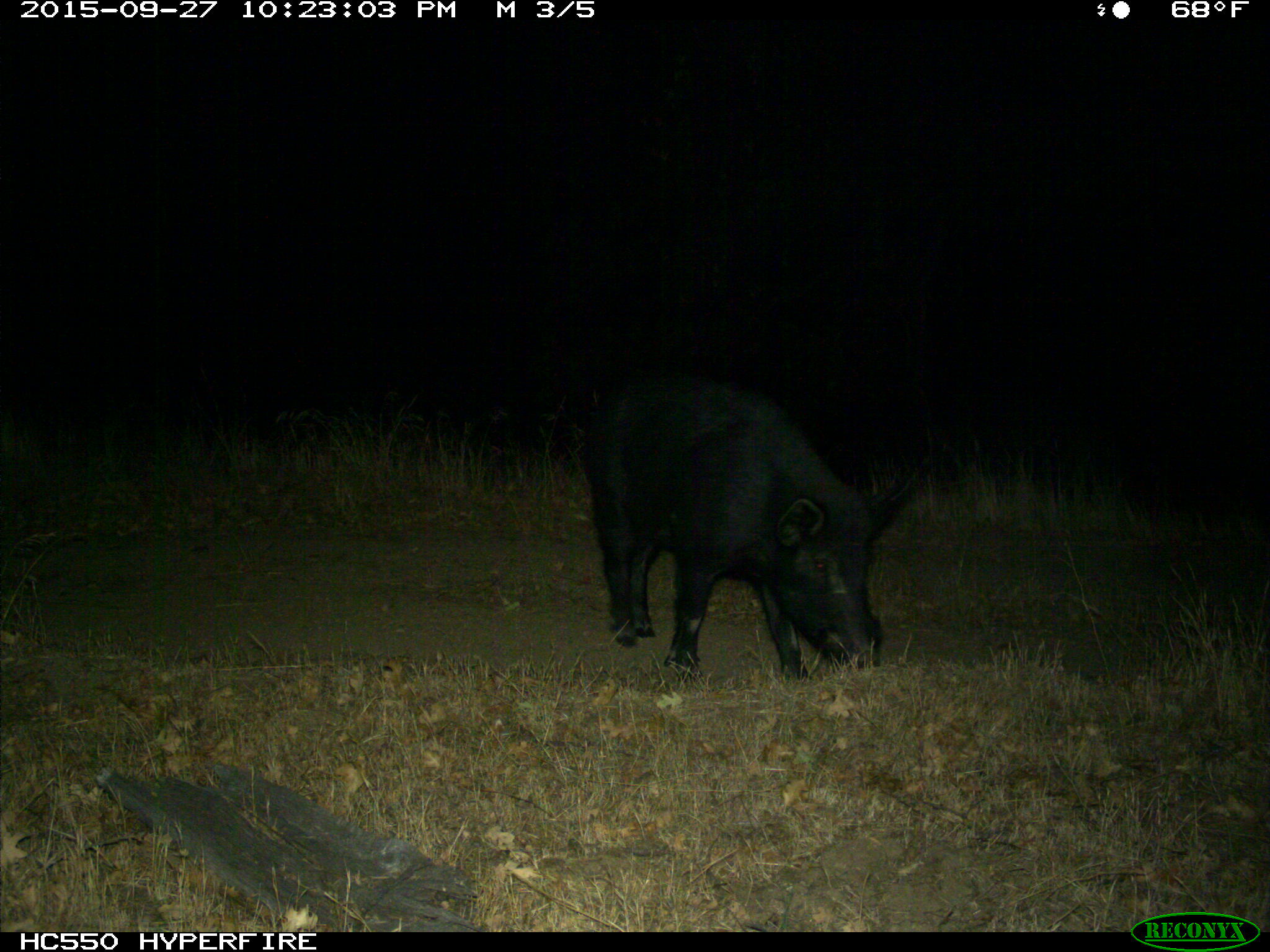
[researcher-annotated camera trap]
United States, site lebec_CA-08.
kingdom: Animalia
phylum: Chordata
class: Mammalia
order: Artiodactyla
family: Suidae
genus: Sus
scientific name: Sus scrofa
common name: wild boar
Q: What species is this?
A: Sus scrofa (wild boar).